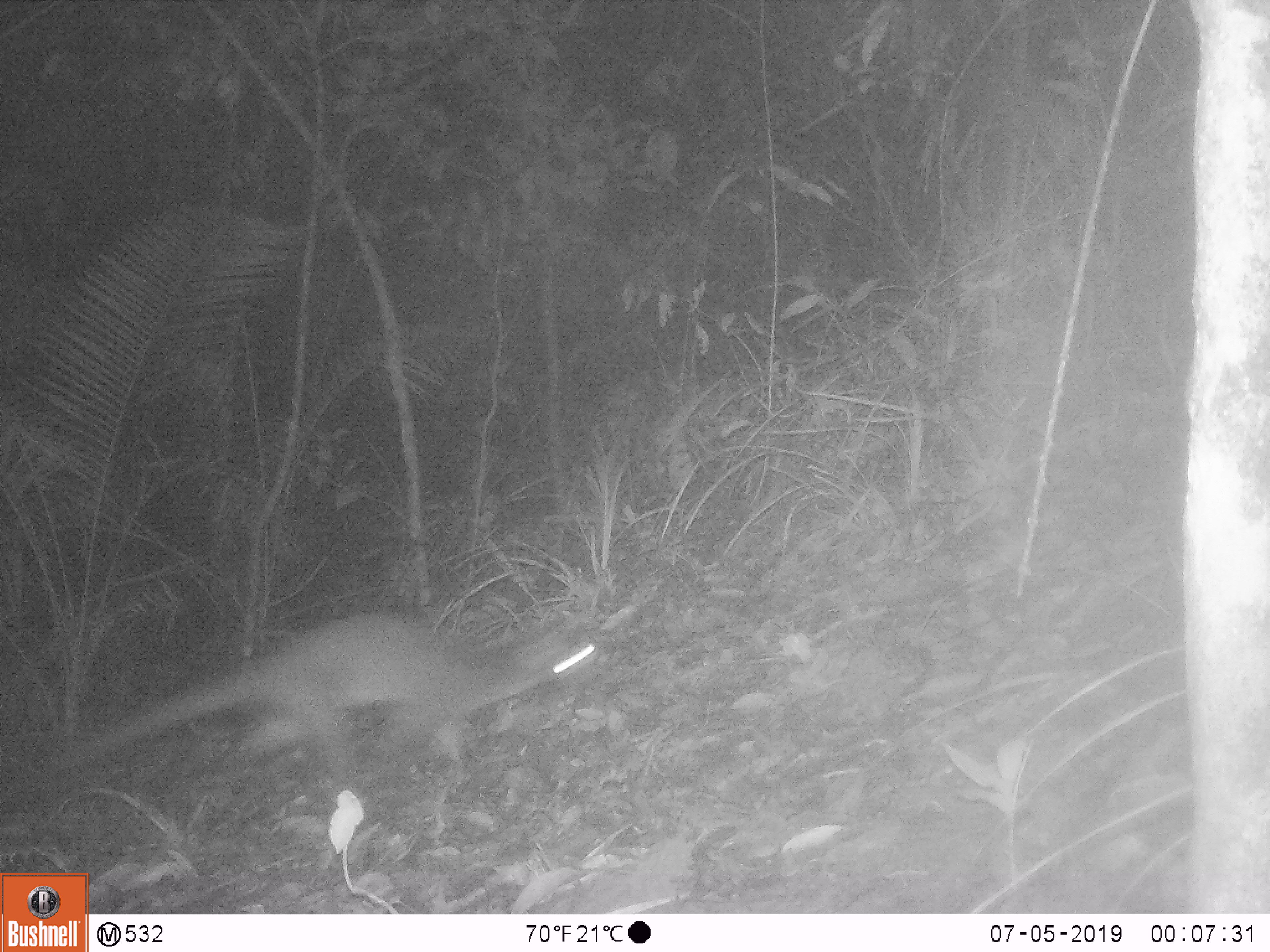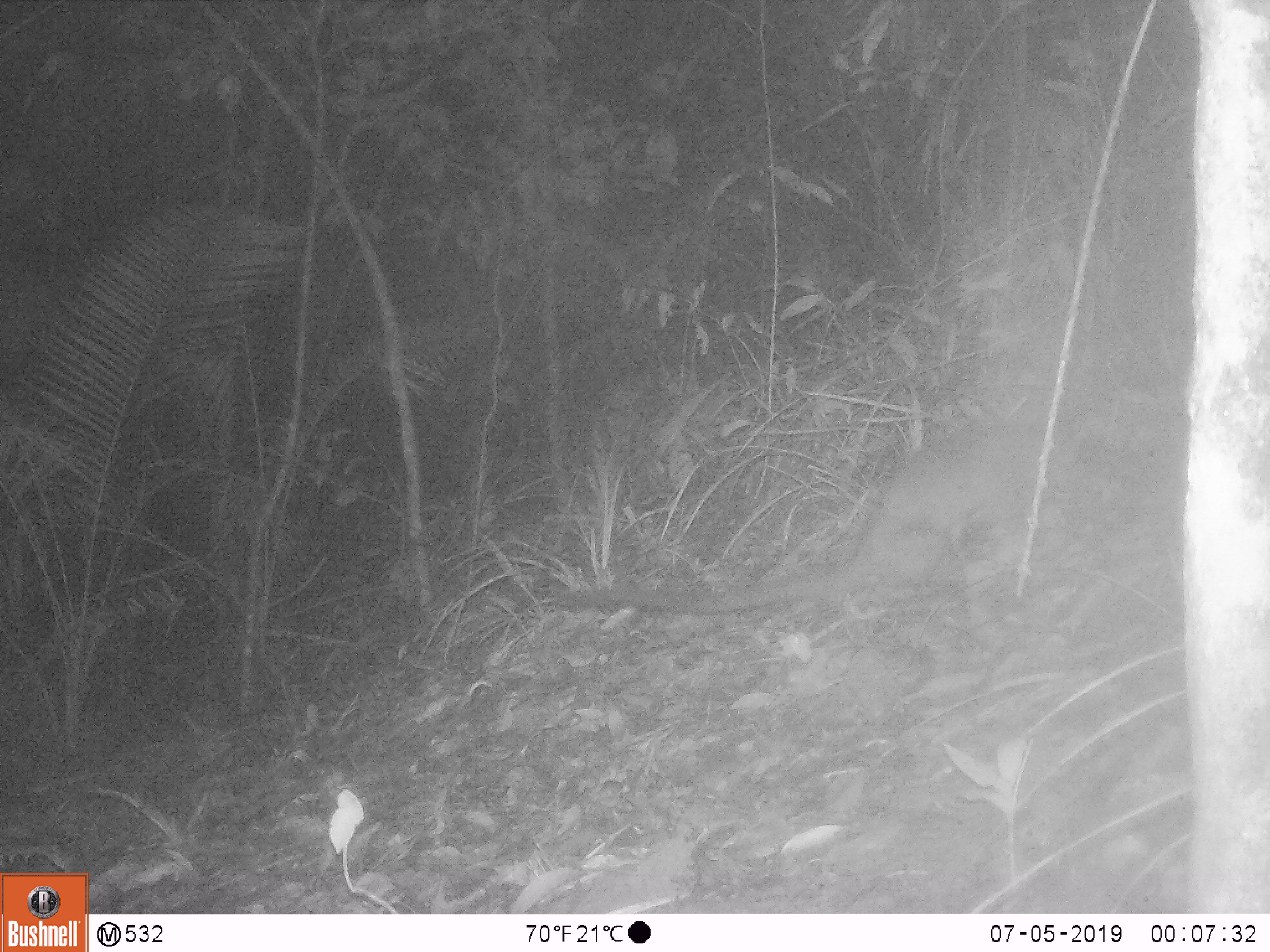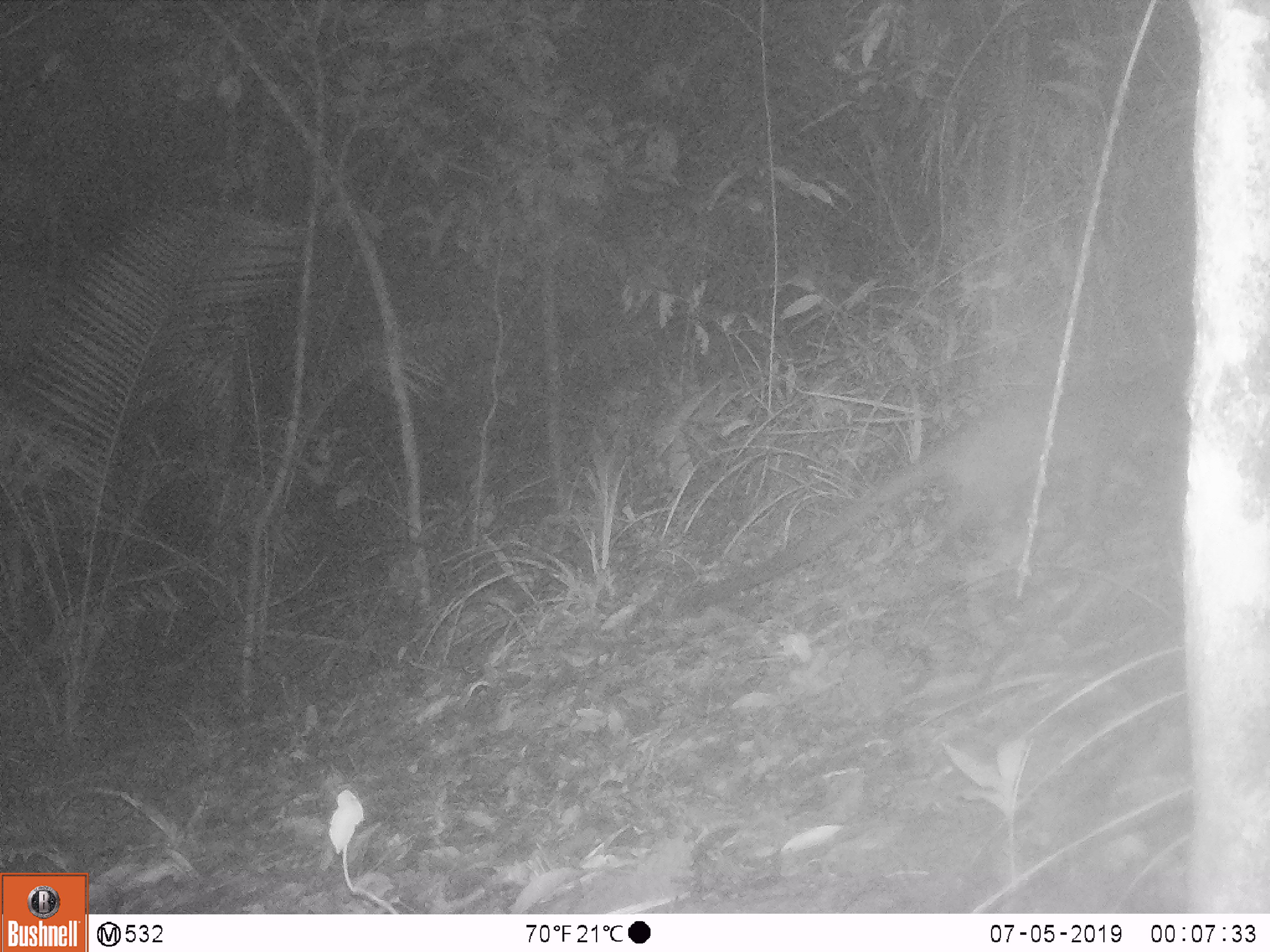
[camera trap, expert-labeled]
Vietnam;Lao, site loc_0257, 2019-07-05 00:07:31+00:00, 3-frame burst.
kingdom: Animalia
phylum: Chordata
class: Mammalia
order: Carnivora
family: Viverridae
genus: Paguma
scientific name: Paguma larvata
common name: masked palm civet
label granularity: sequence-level